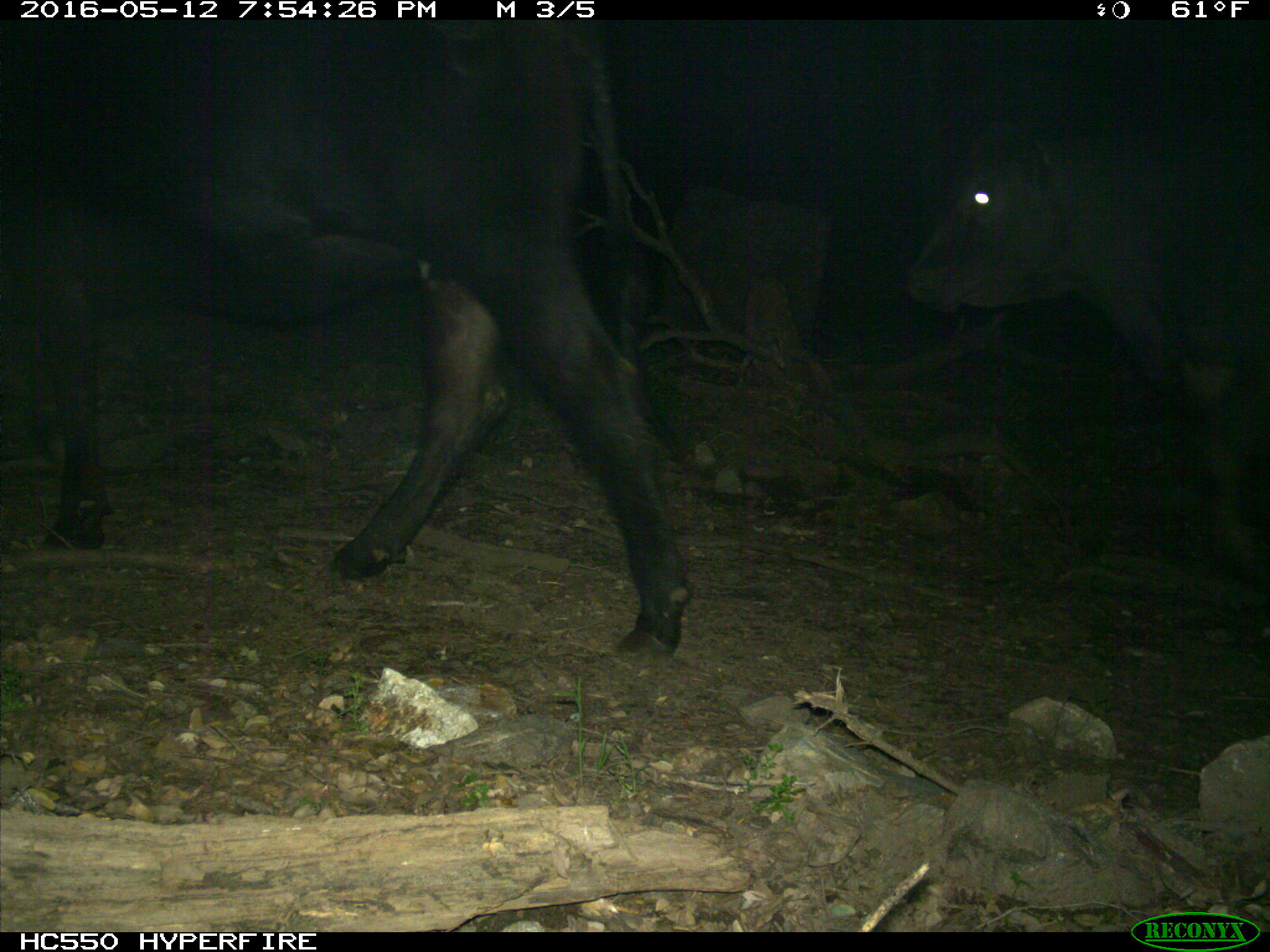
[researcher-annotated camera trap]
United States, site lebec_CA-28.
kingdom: Animalia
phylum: Chordata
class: Mammalia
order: Artiodactyla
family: Bovidae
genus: Bos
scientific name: Bos taurus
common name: domestic cow